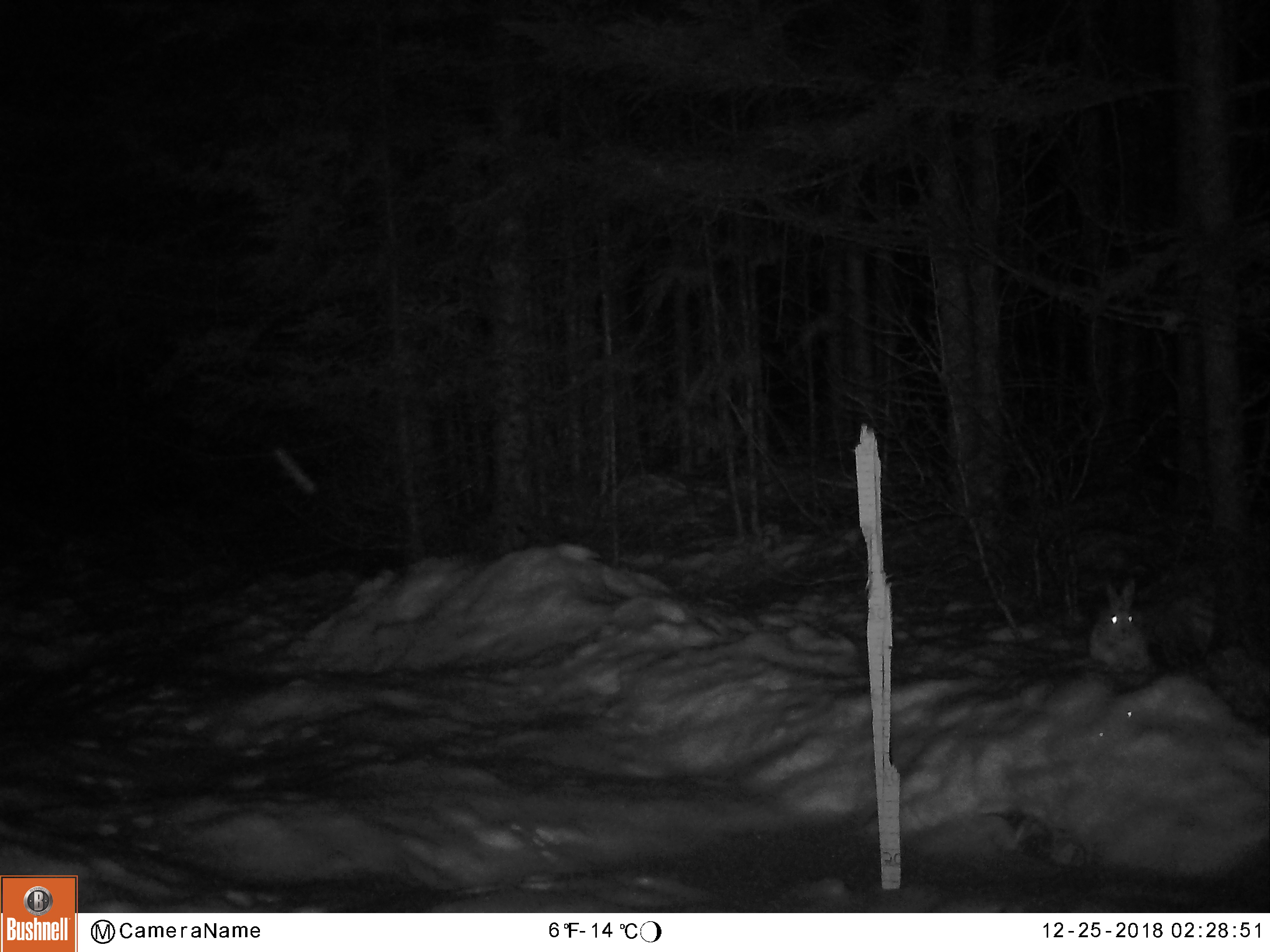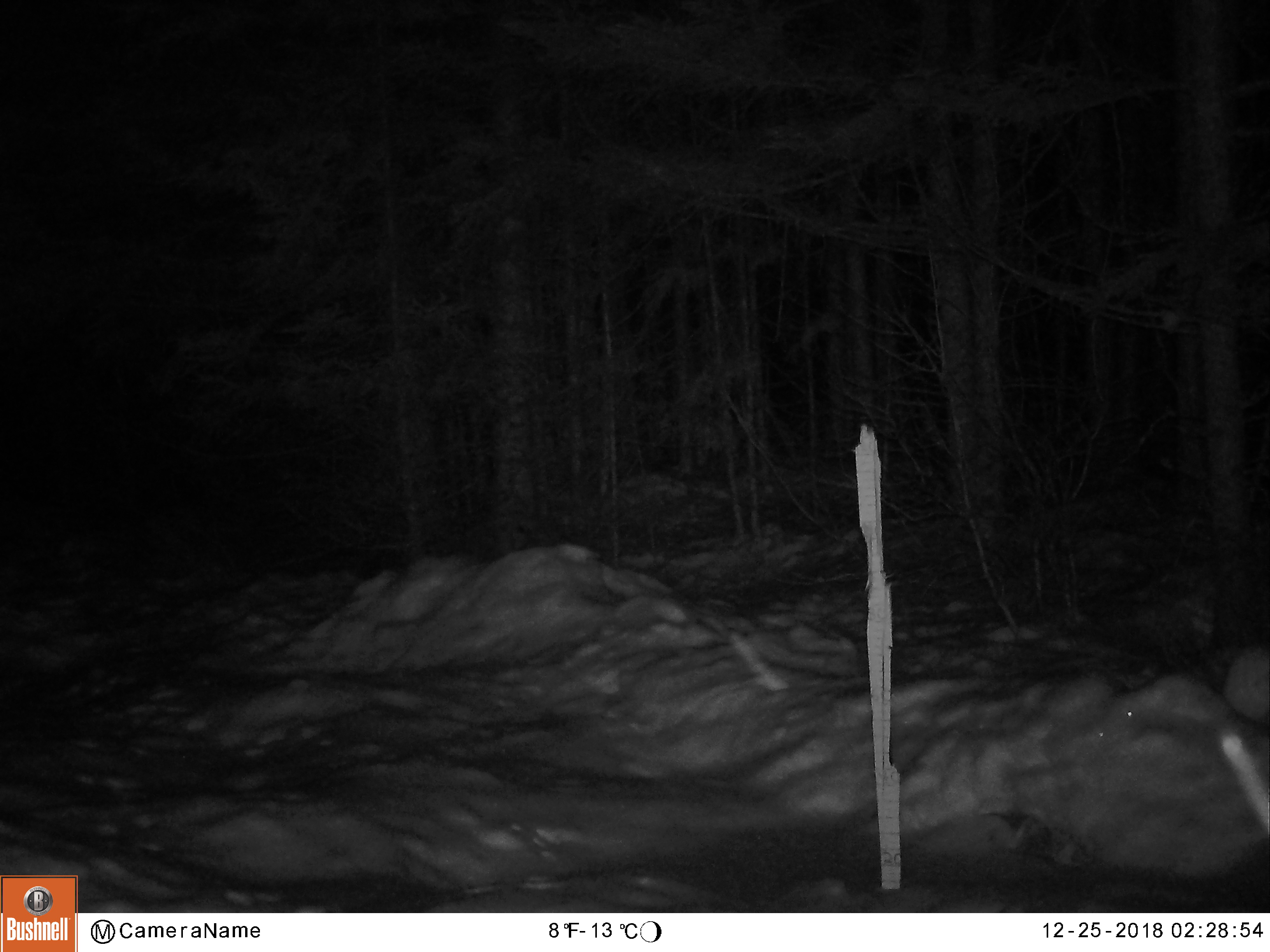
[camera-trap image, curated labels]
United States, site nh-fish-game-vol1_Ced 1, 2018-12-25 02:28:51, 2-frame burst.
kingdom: Animalia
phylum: Chordata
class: Mammalia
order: Lagomorpha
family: Leporidae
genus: Lepus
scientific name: Lepus americanus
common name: snowshoe hare